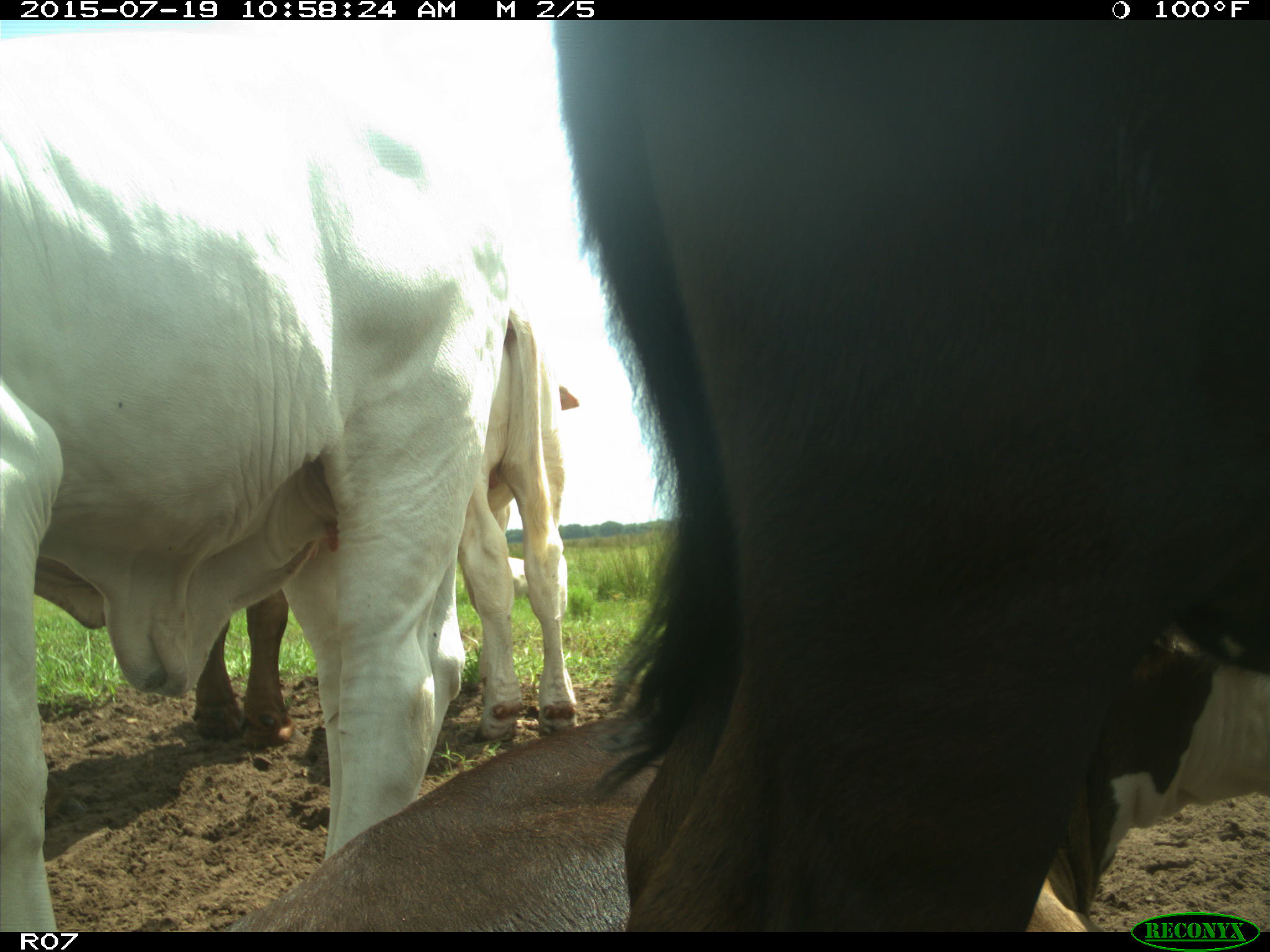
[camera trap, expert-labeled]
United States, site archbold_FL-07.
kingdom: Animalia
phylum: Chordata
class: Mammalia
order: Artiodactyla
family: Bovidae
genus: Bos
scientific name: Bos taurus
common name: domestic cow